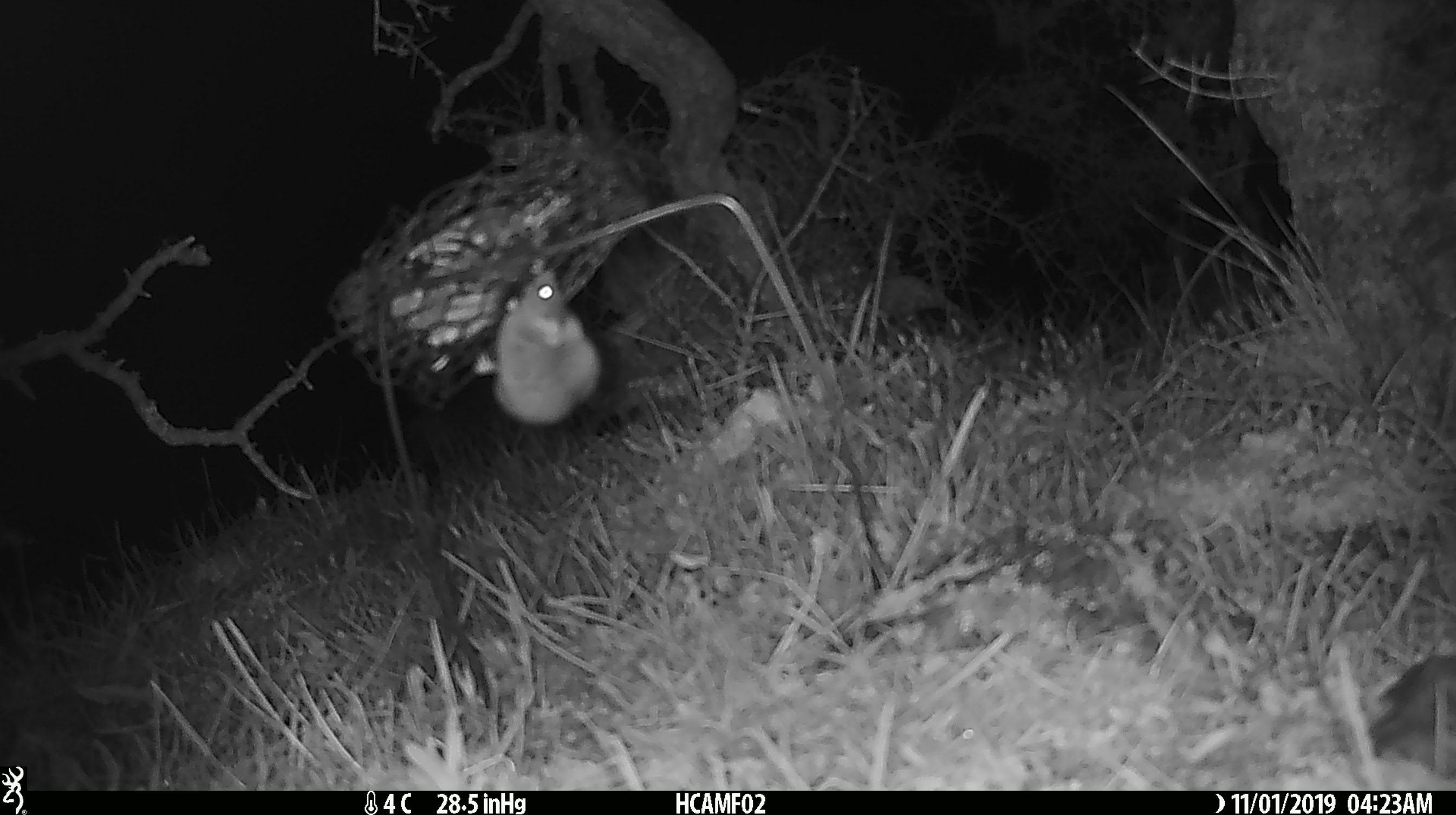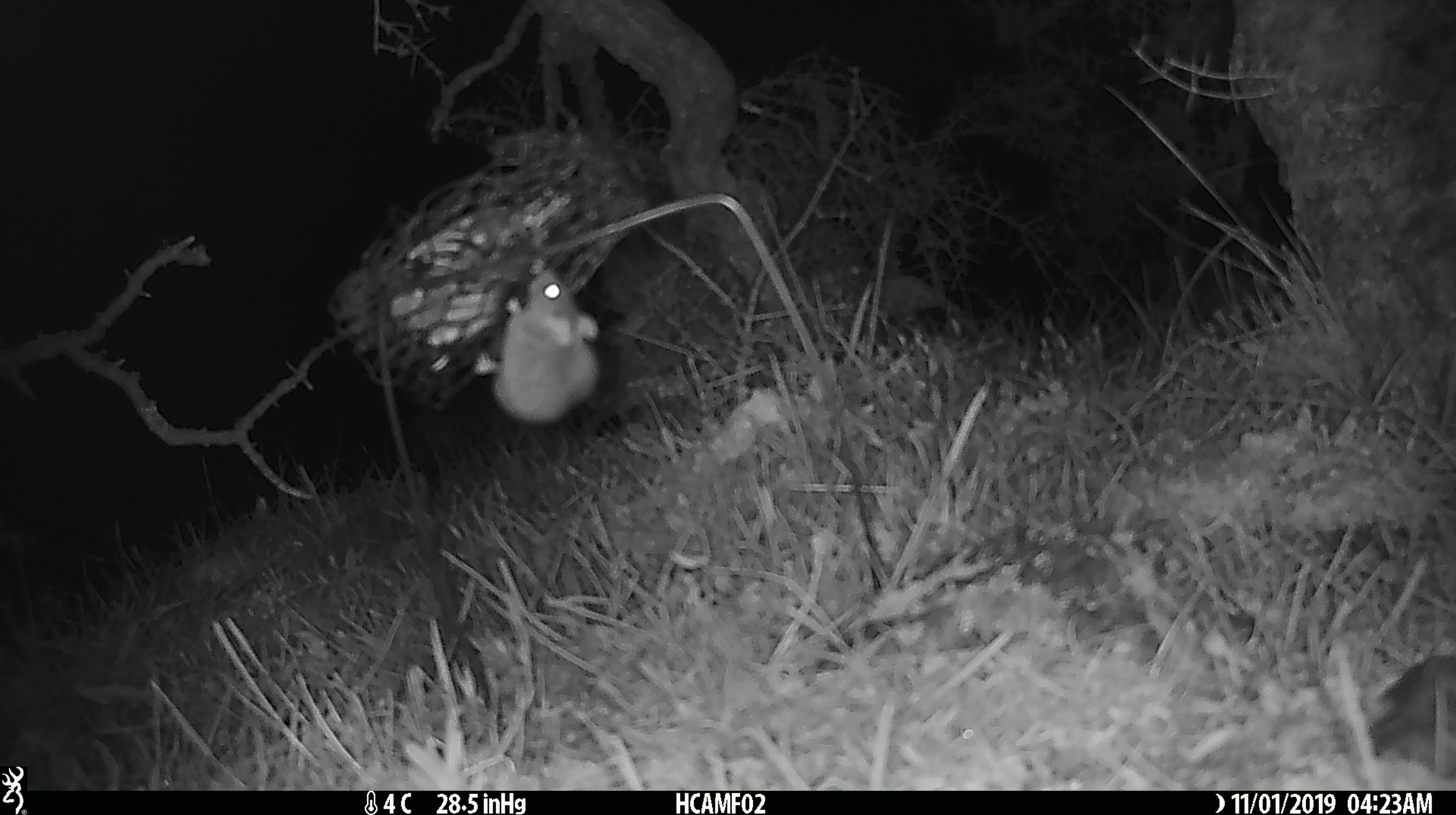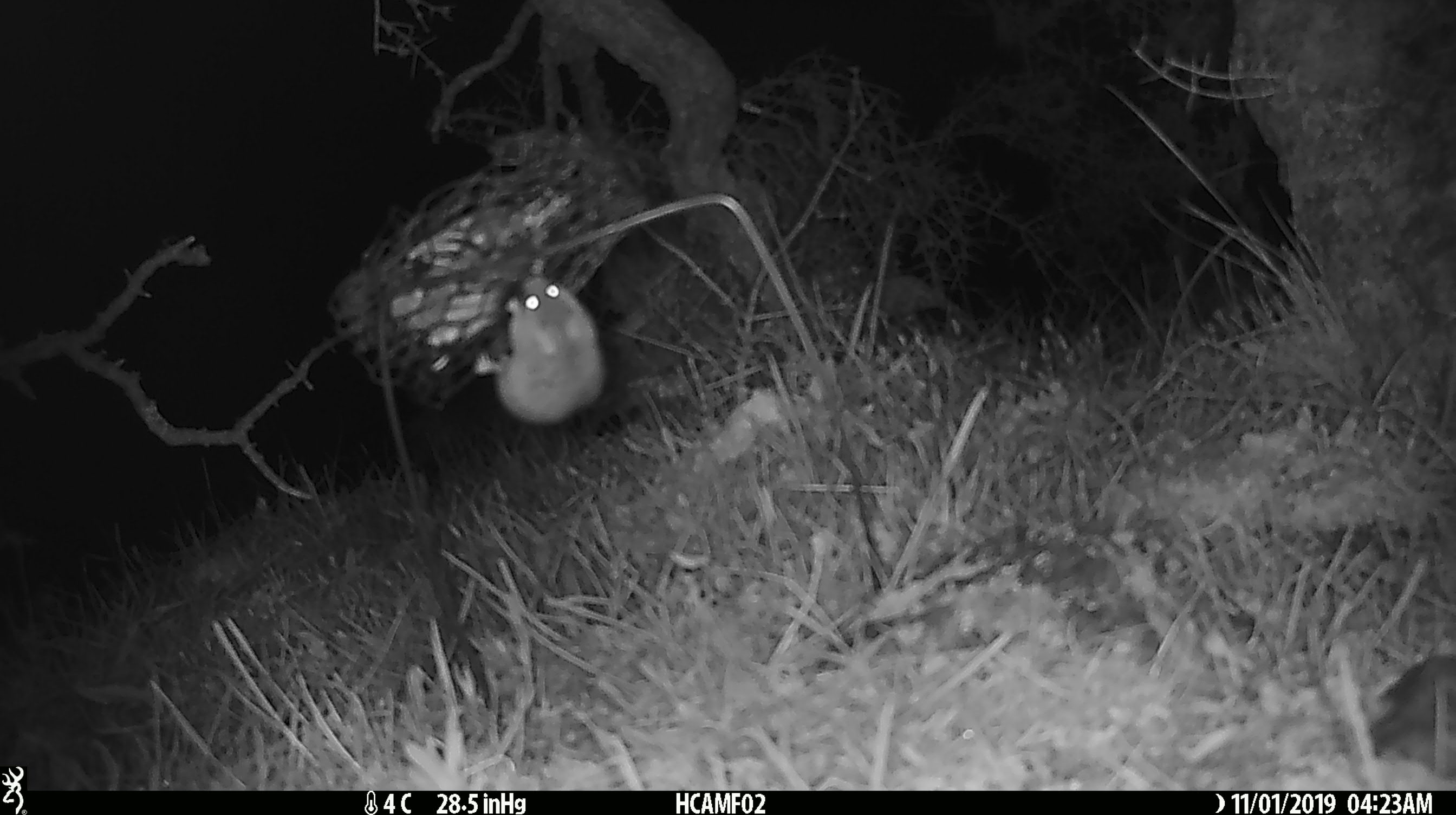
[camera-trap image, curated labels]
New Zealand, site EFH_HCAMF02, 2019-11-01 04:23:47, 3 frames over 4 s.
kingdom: Animalia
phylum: Chordata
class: Mammalia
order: Rodentia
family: Muridae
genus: Mus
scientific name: Mus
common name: mouse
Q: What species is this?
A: Mouse (Mus).